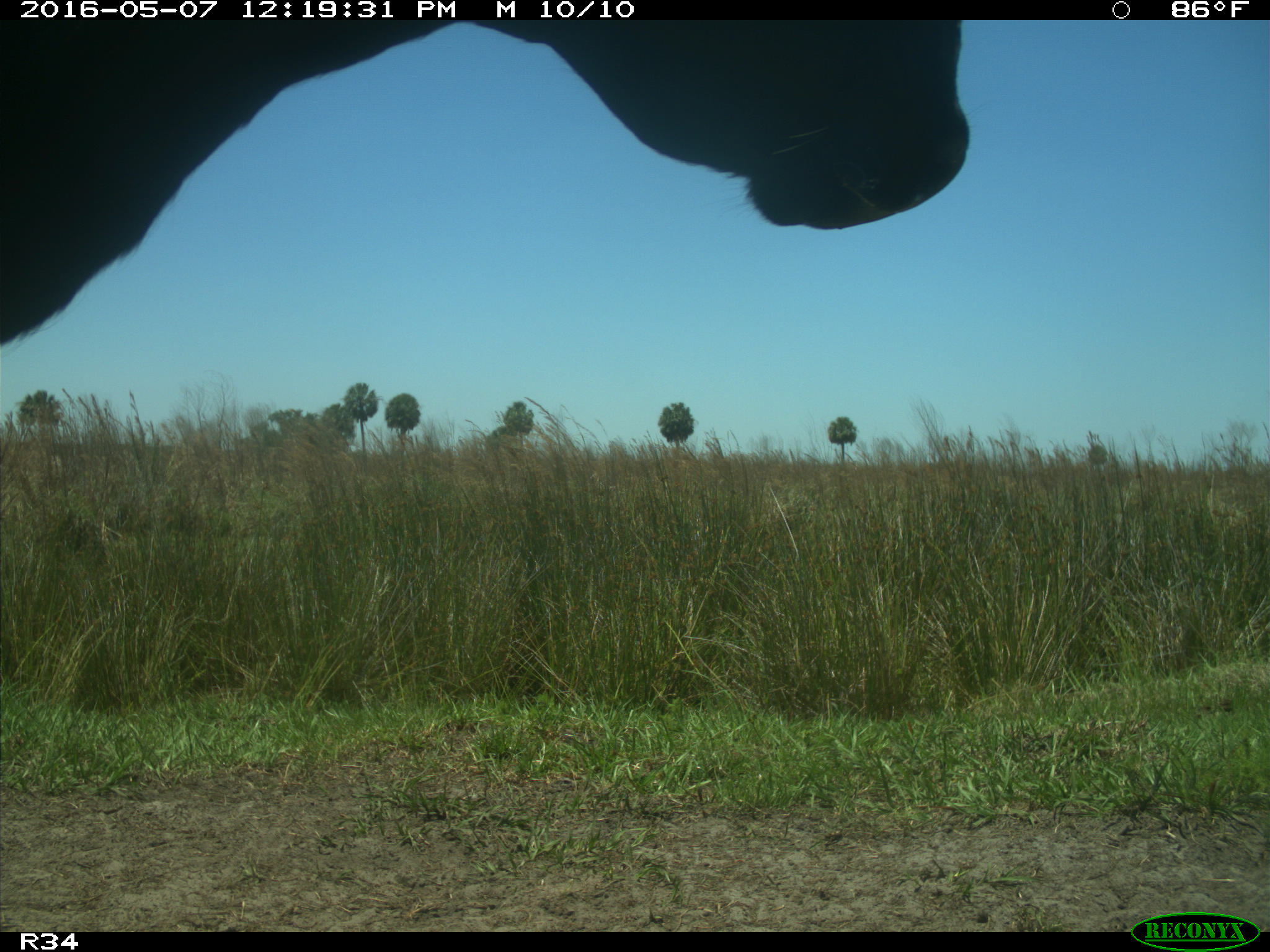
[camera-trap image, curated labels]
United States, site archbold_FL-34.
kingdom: Animalia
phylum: Chordata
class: Mammalia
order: Artiodactyla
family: Bovidae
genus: Bos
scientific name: Bos taurus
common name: domestic cow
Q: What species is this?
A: Bos taurus (domestic cow).